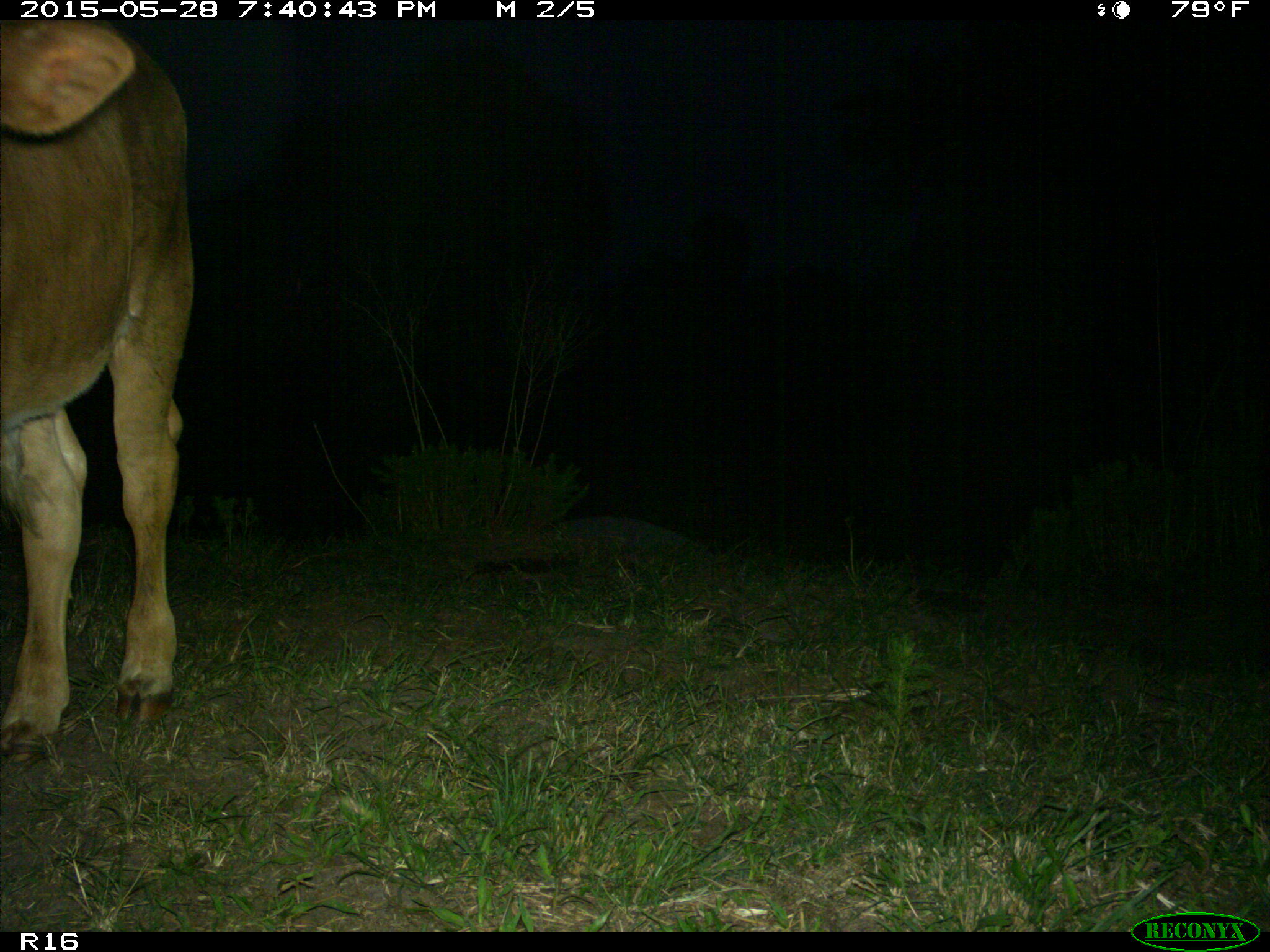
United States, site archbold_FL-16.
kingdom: Animalia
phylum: Chordata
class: Mammalia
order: Artiodactyla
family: Bovidae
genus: Bos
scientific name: Bos taurus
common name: domestic cow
Bos taurus (domestic cow).